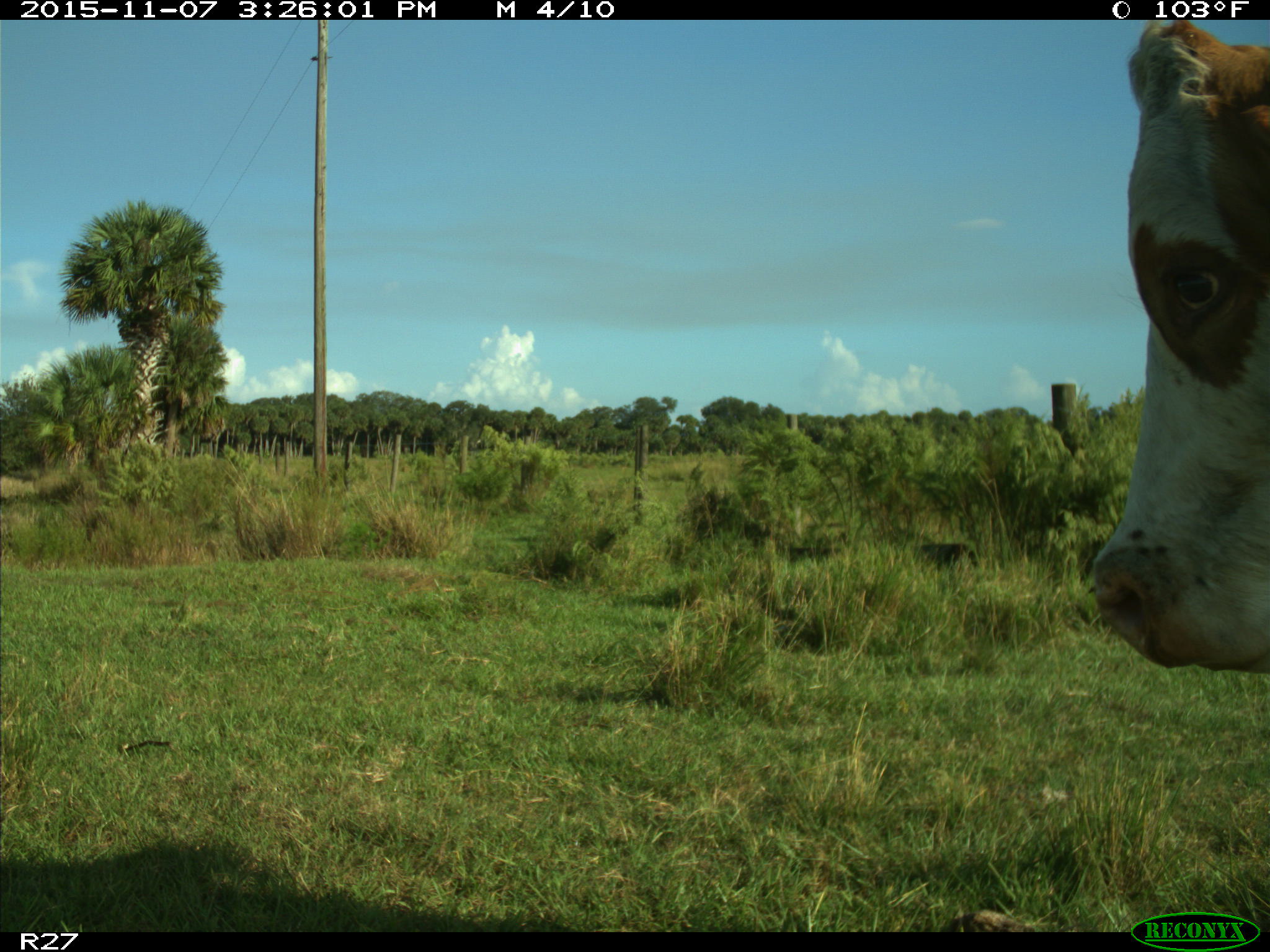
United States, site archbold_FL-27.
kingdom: Animalia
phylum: Chordata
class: Mammalia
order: Artiodactyla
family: Bovidae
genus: Bos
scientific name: Bos taurus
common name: domestic cow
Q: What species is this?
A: Bos taurus (domestic cow).